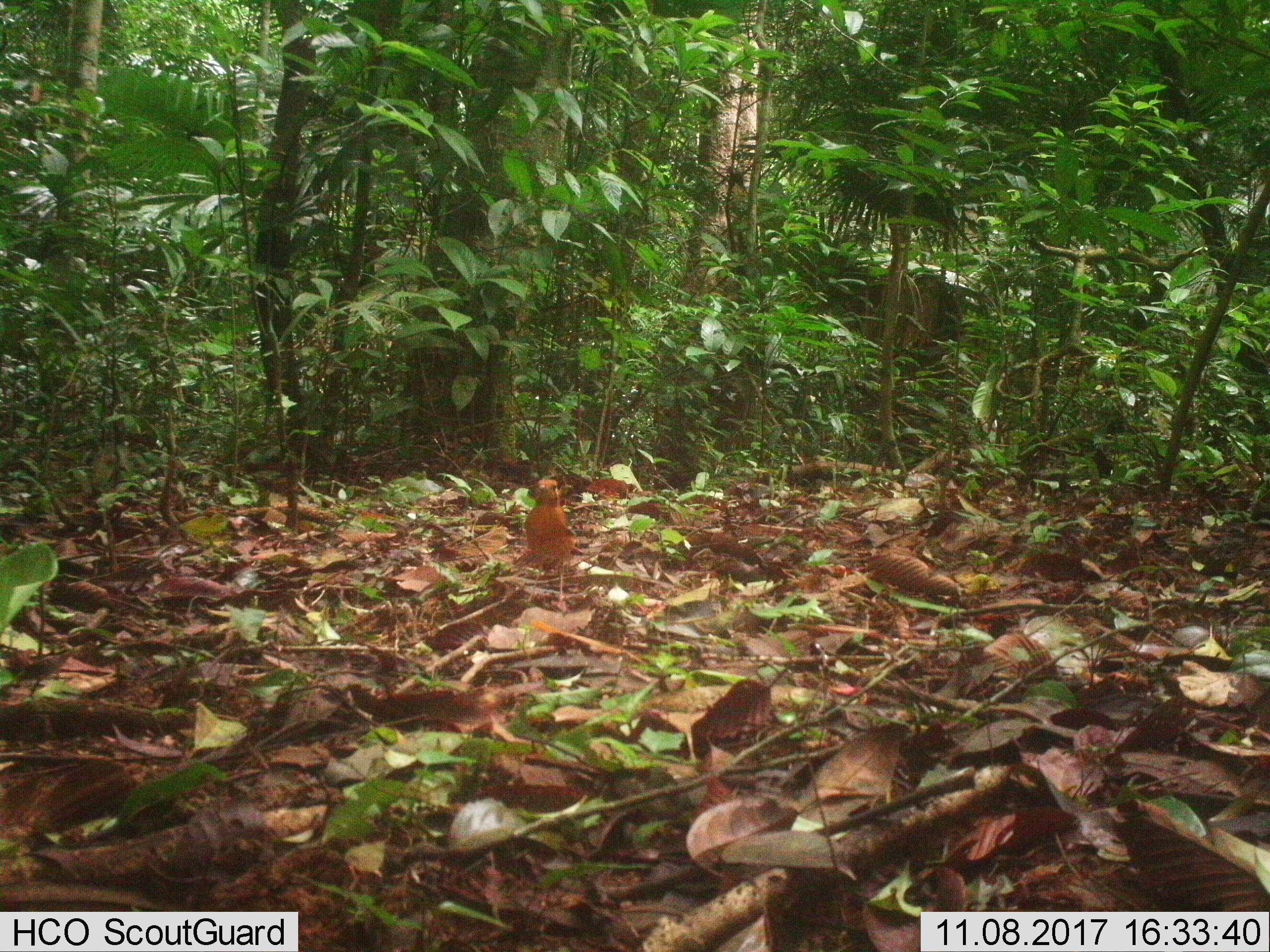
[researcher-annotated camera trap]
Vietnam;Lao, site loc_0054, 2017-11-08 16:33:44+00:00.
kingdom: Animalia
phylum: Chordata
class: Aves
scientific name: Aves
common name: bird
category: unidentified bird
Unidentified bird (bird) (Aves). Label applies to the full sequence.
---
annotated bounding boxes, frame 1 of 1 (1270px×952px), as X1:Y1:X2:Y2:
unidentified bird: 512:478:592:618